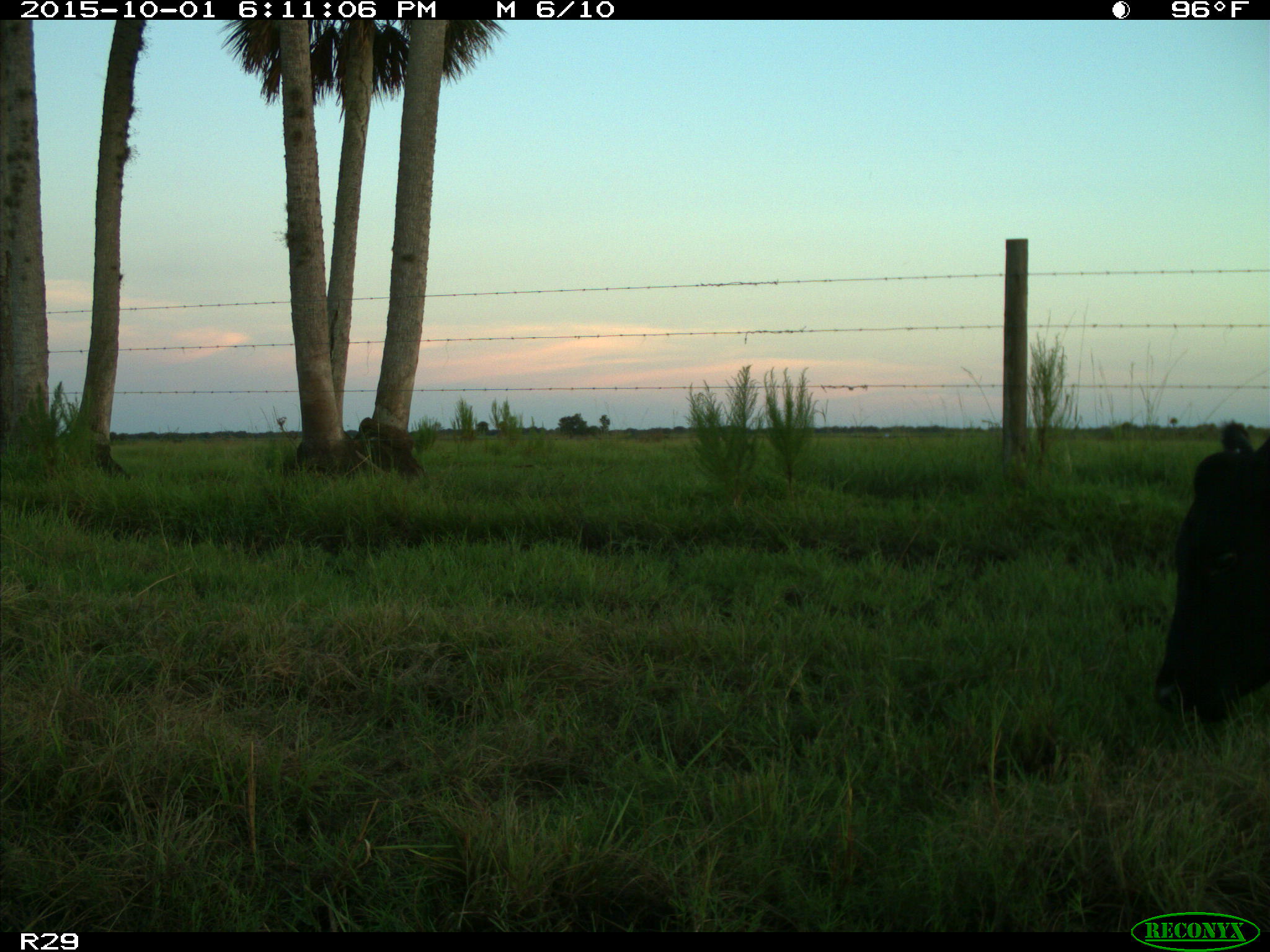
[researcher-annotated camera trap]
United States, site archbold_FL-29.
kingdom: Animalia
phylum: Chordata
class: Mammalia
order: Artiodactyla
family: Bovidae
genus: Bos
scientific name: Bos taurus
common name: domestic cow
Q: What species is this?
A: Bos taurus (domestic cow).